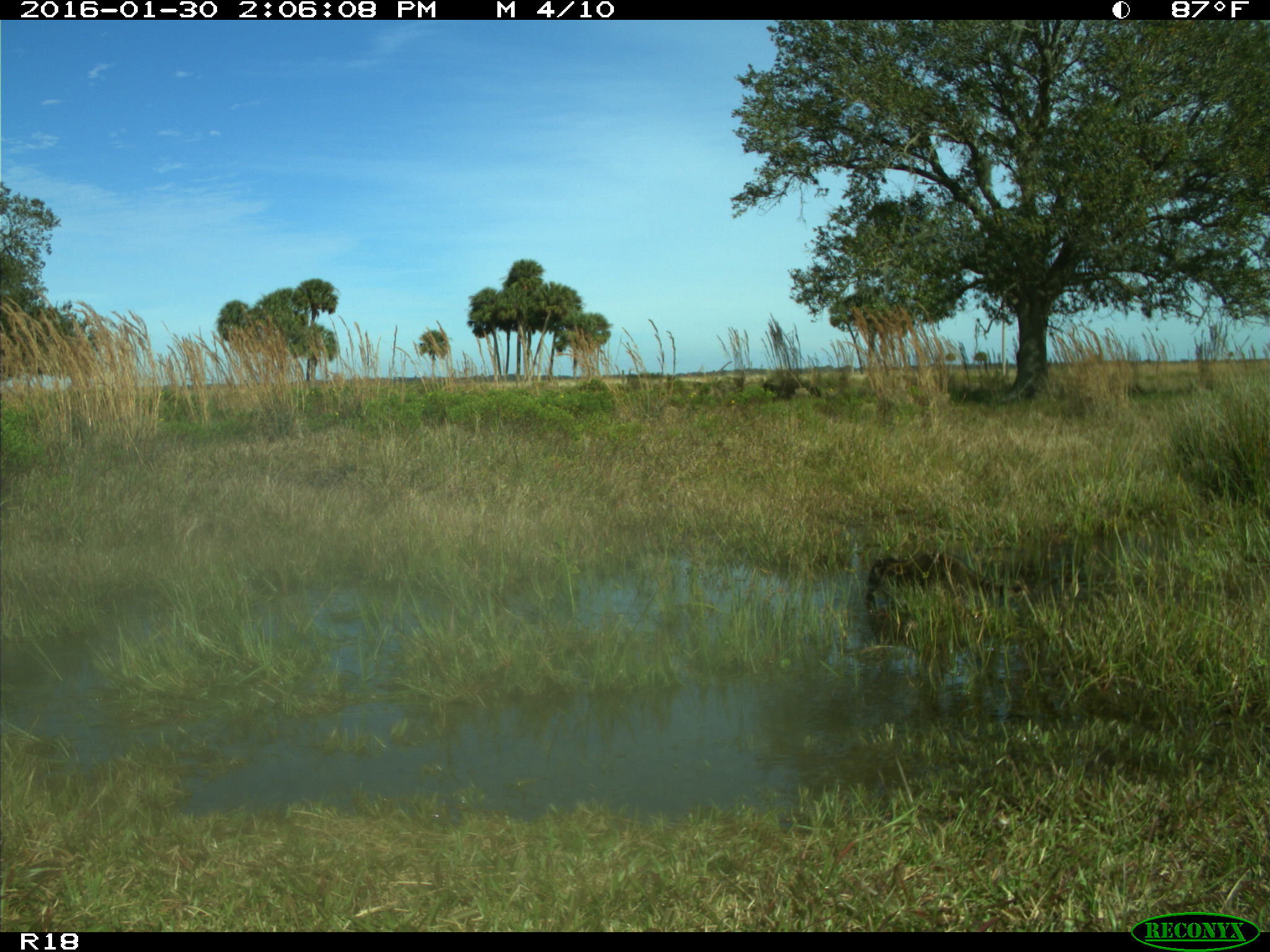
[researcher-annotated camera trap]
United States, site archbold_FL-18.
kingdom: Animalia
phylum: Chordata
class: Mammalia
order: Carnivora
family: Procyonidae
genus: Procyon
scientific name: Procyon lotor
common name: common raccoon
Procyon lotor (common raccoon).